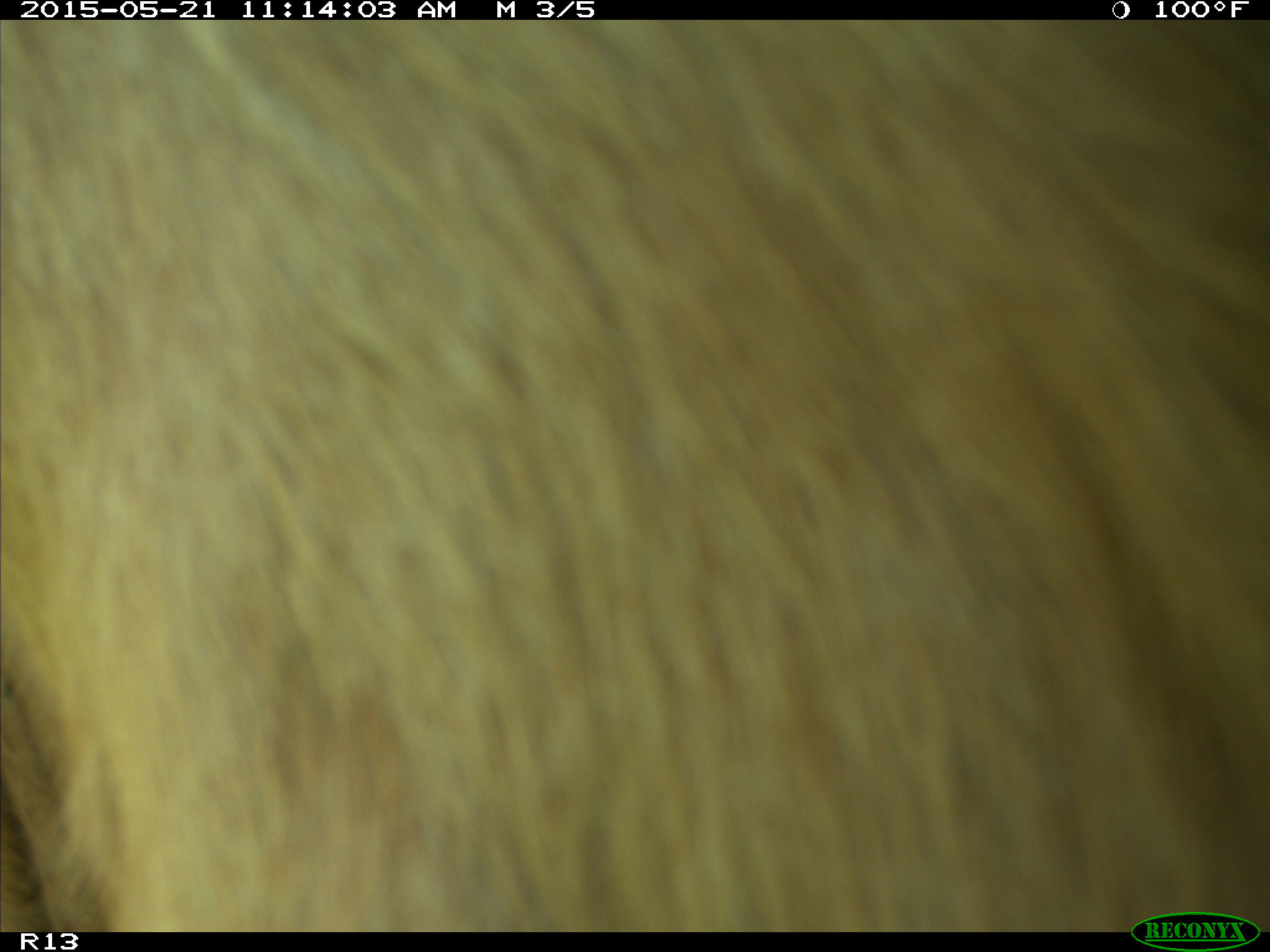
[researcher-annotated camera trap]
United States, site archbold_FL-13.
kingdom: Animalia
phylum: Chordata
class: Mammalia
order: Artiodactyla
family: Bovidae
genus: Bos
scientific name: Bos taurus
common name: domestic cow